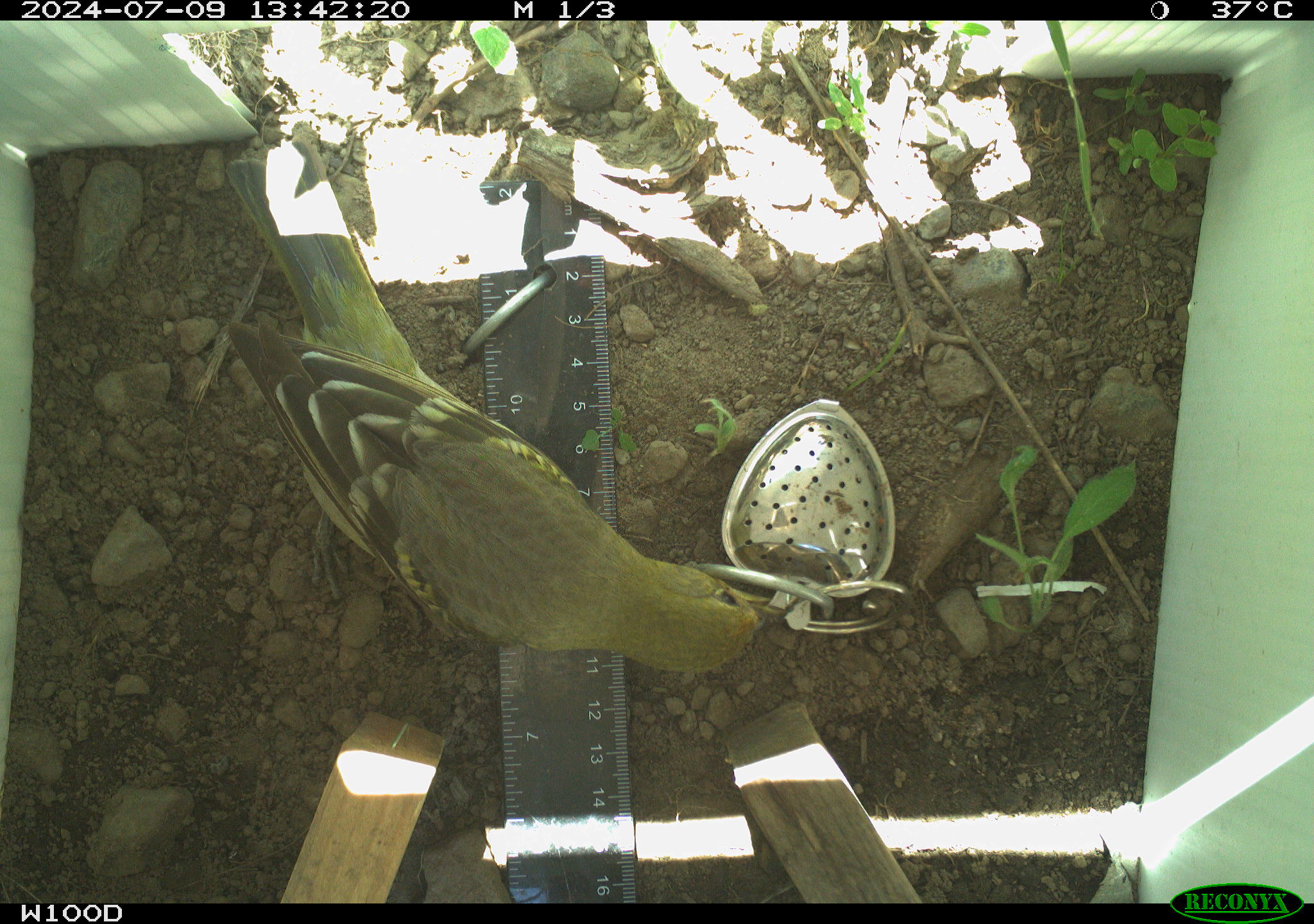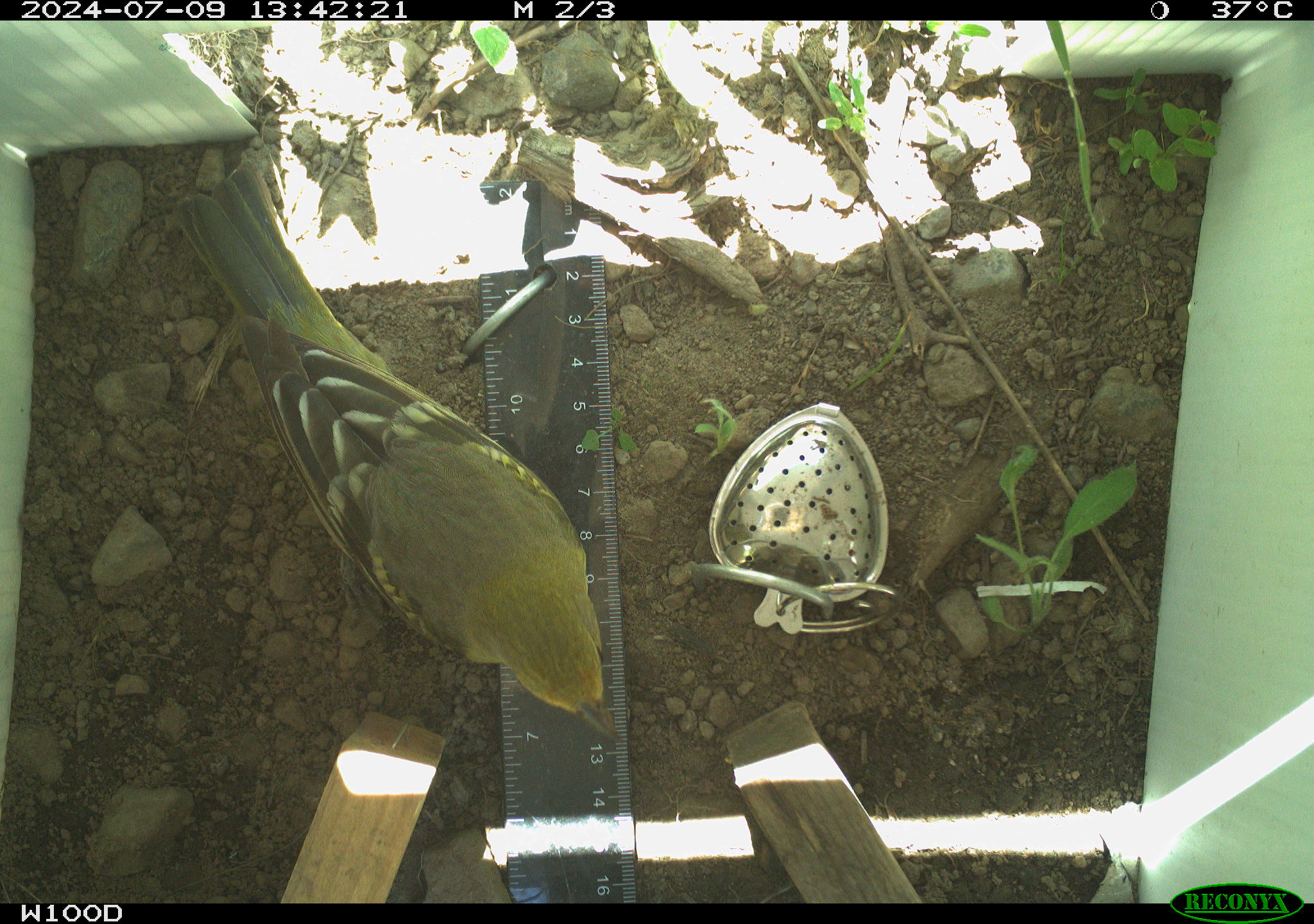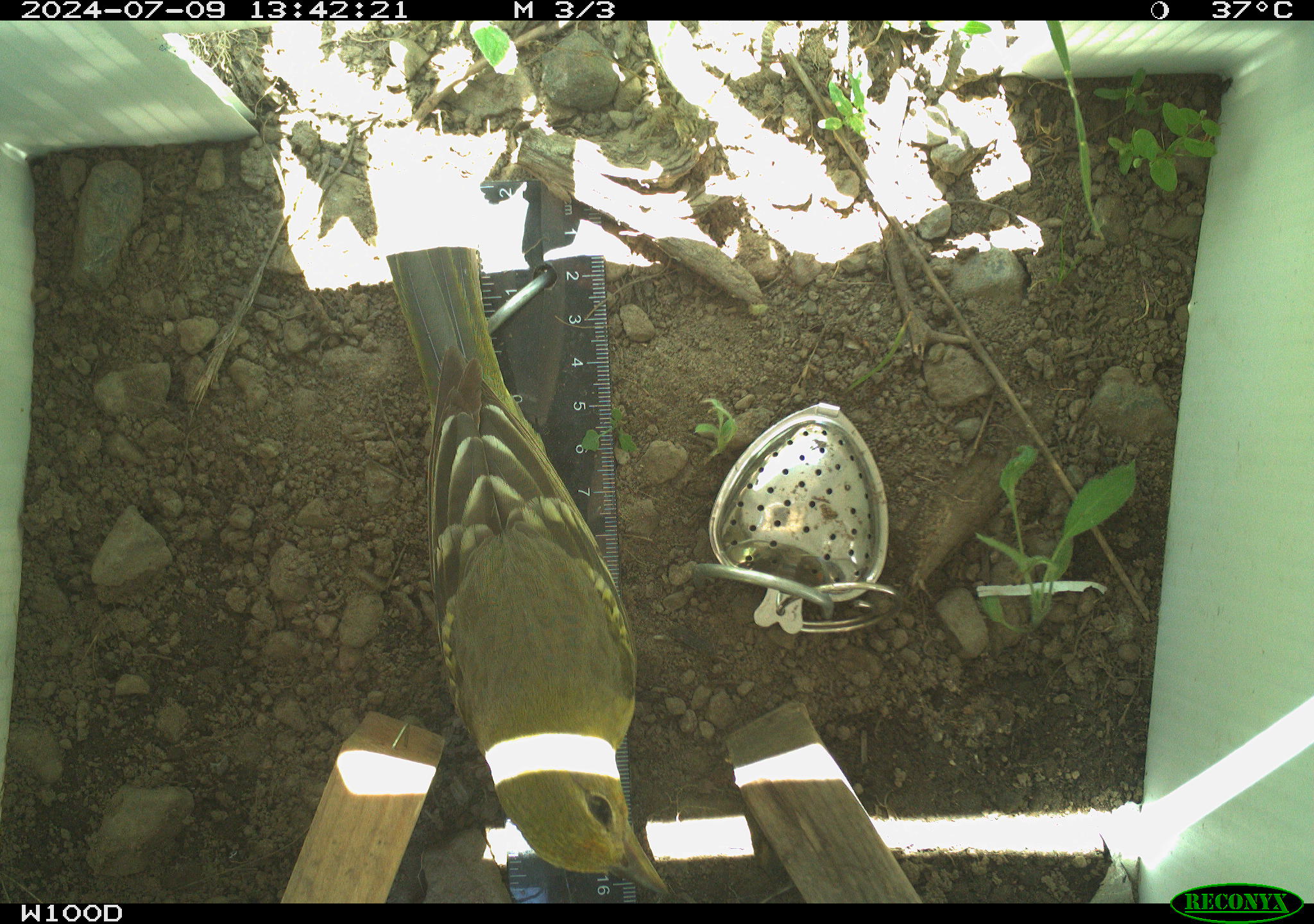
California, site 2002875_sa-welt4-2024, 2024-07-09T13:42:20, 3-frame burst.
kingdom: Animalia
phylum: Chordata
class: Aves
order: Passeriformes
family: Cardinalidae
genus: Piranga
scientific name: Piranga ludoviciana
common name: western tanager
Western tanager (Piranga ludoviciana).